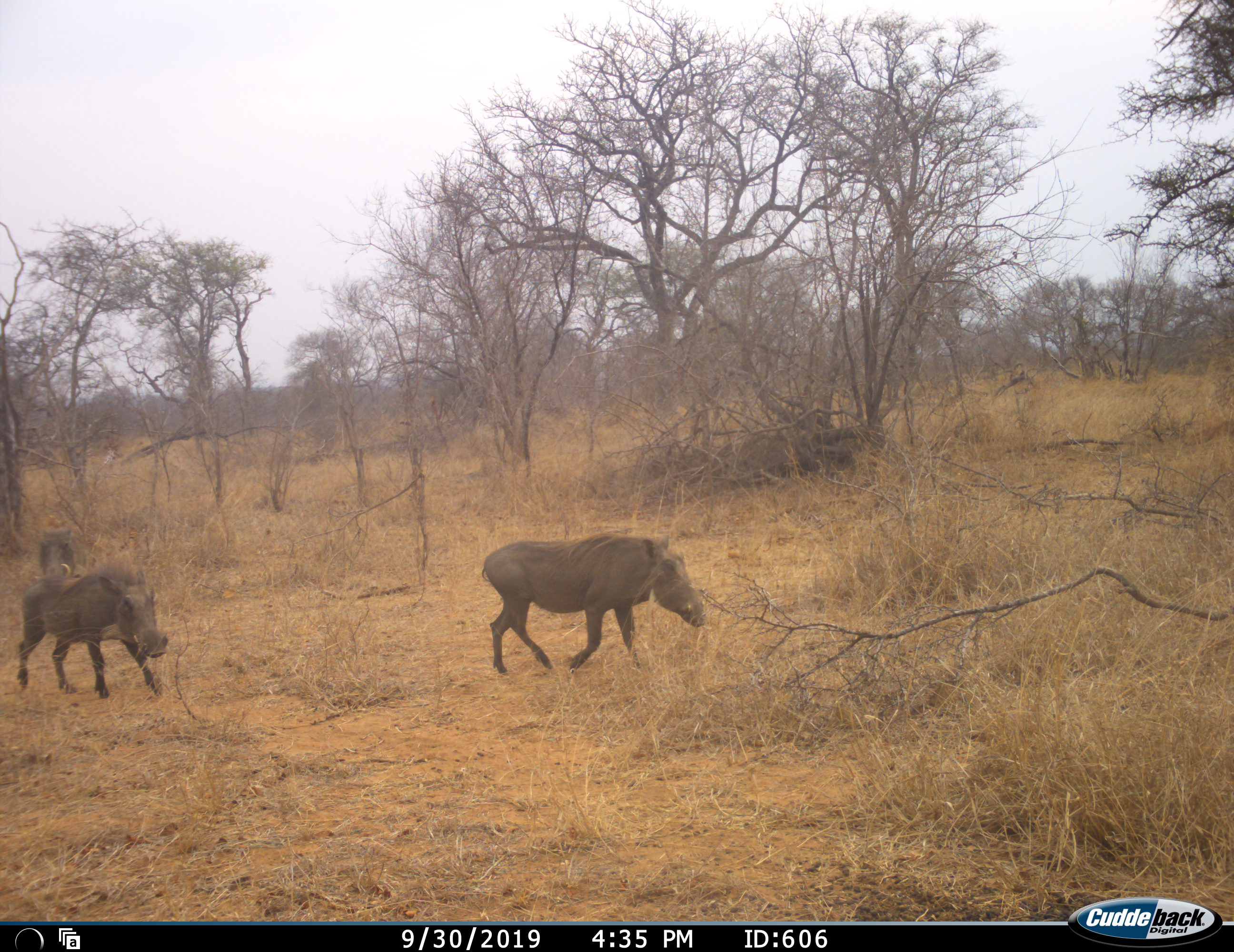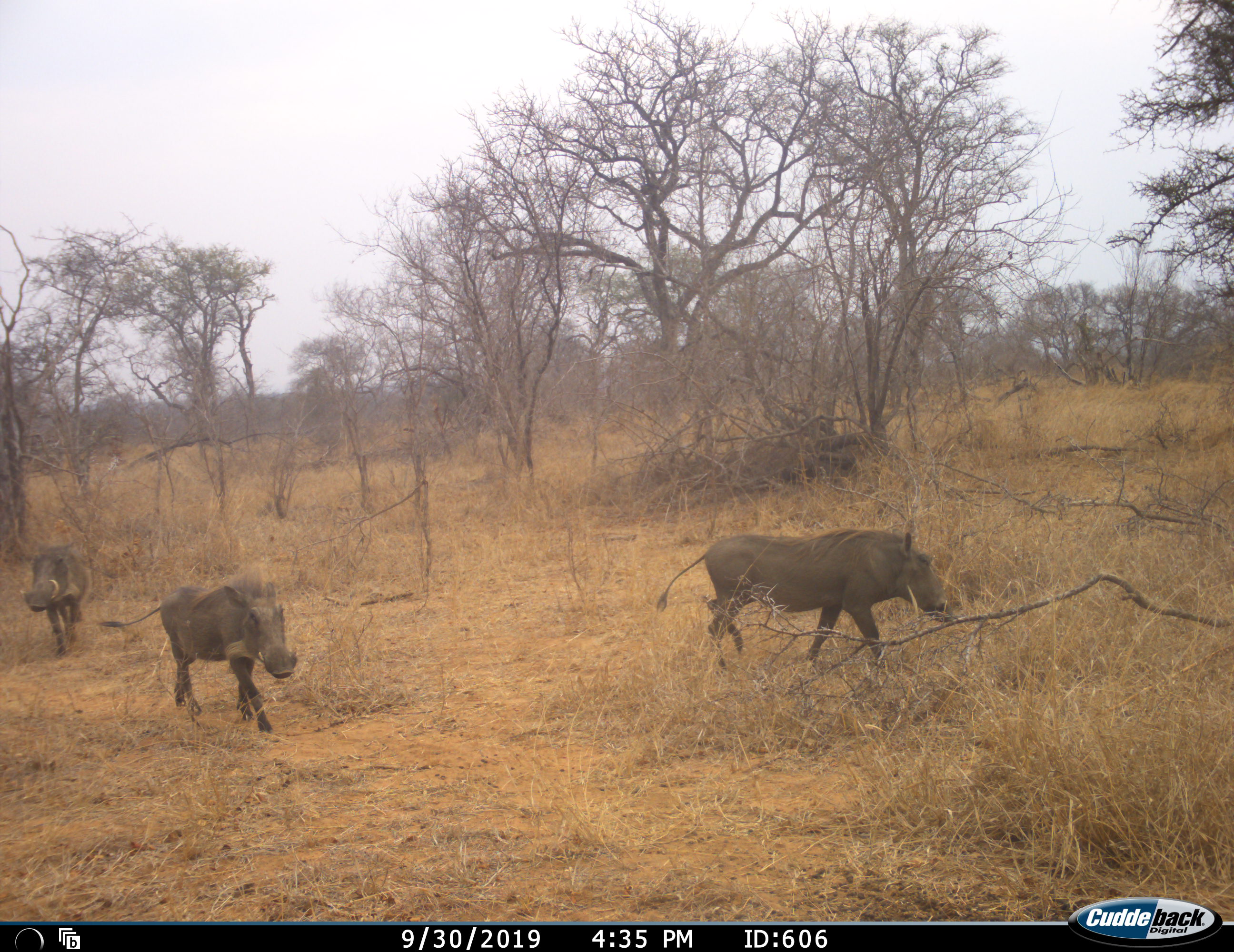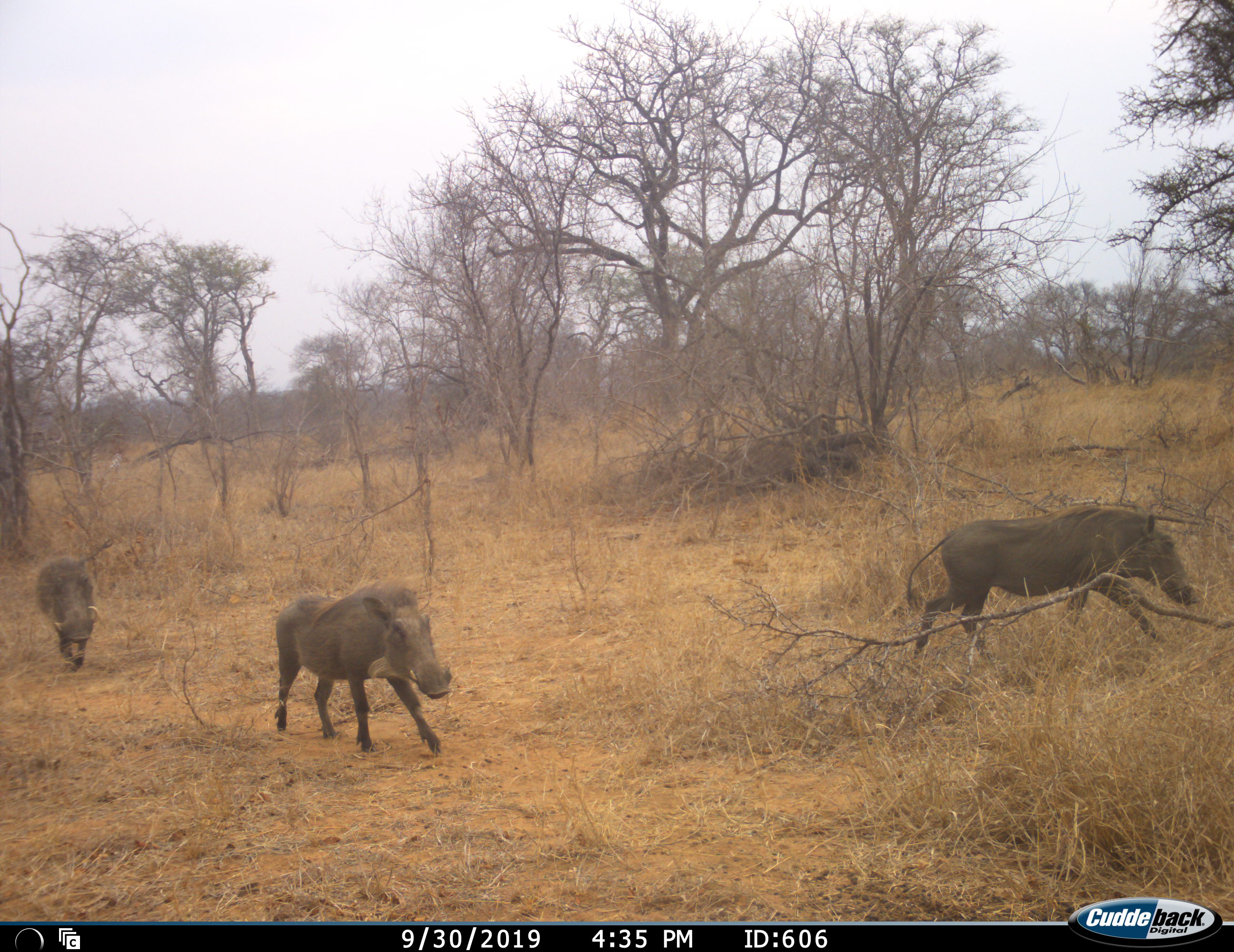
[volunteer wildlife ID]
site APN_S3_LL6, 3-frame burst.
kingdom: Animalia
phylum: Chordata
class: Mammalia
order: Artiodactyla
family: Suidae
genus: Phacochoerus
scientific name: Phacochoerus africanus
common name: warthog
Warthog (Phacochoerus africanus), count 3. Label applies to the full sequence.